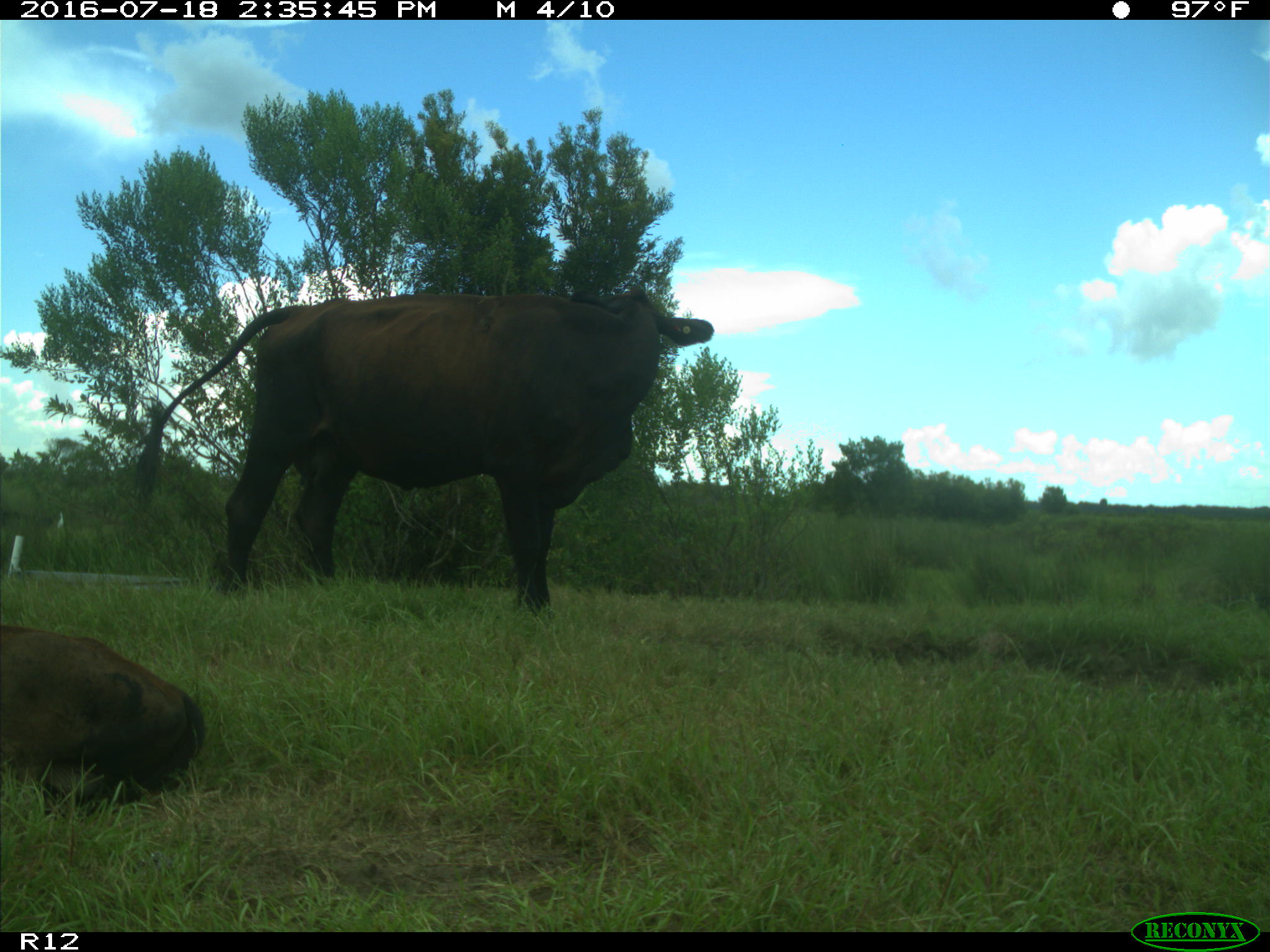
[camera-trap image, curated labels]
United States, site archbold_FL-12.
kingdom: Animalia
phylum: Chordata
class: Mammalia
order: Artiodactyla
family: Bovidae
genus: Bos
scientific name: Bos taurus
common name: domestic cow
Bos taurus (domestic cow).